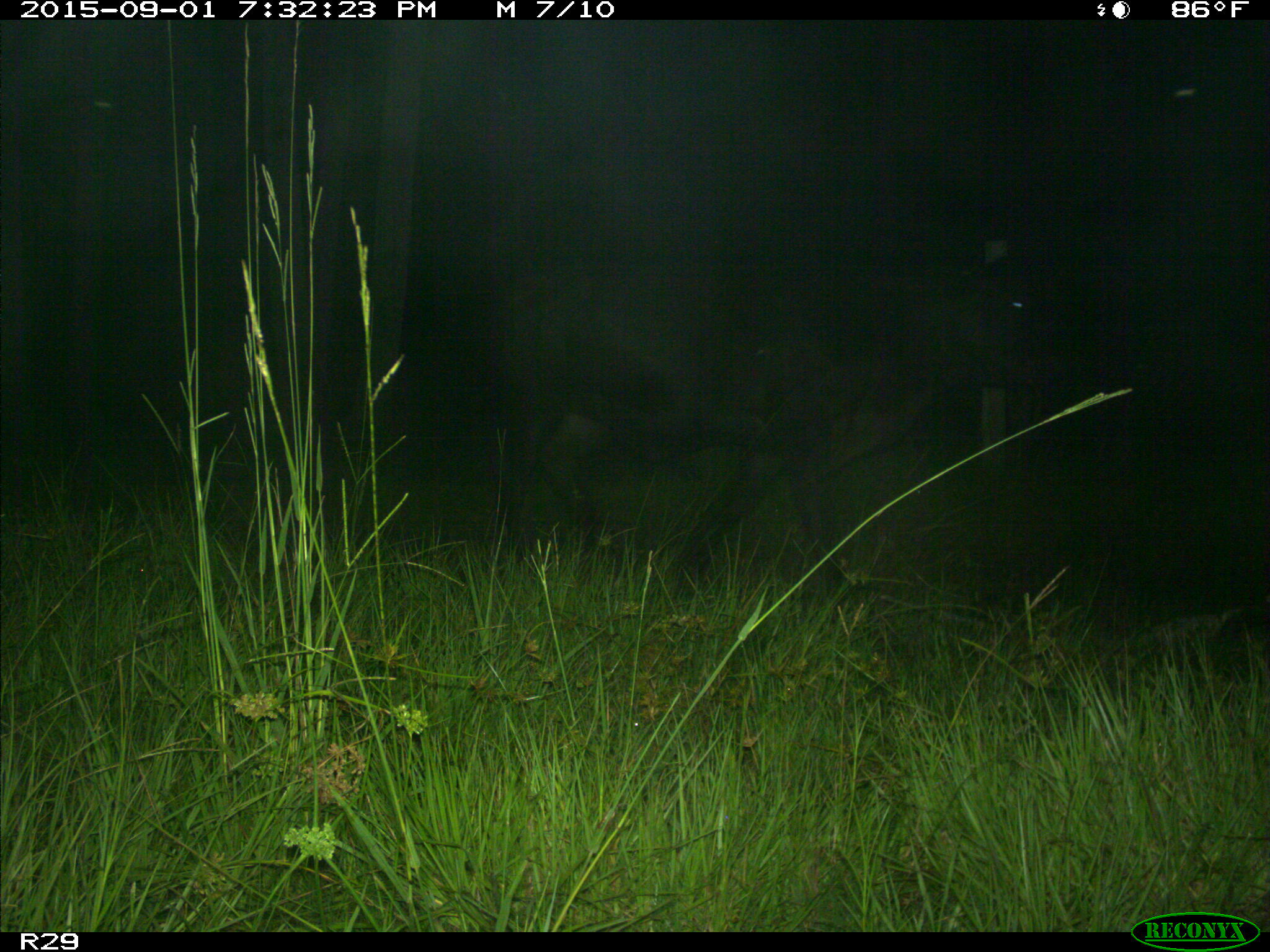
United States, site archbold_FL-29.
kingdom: Animalia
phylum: Chordata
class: Mammalia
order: Artiodactyla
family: Bovidae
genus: Bos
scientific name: Bos taurus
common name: domestic cow